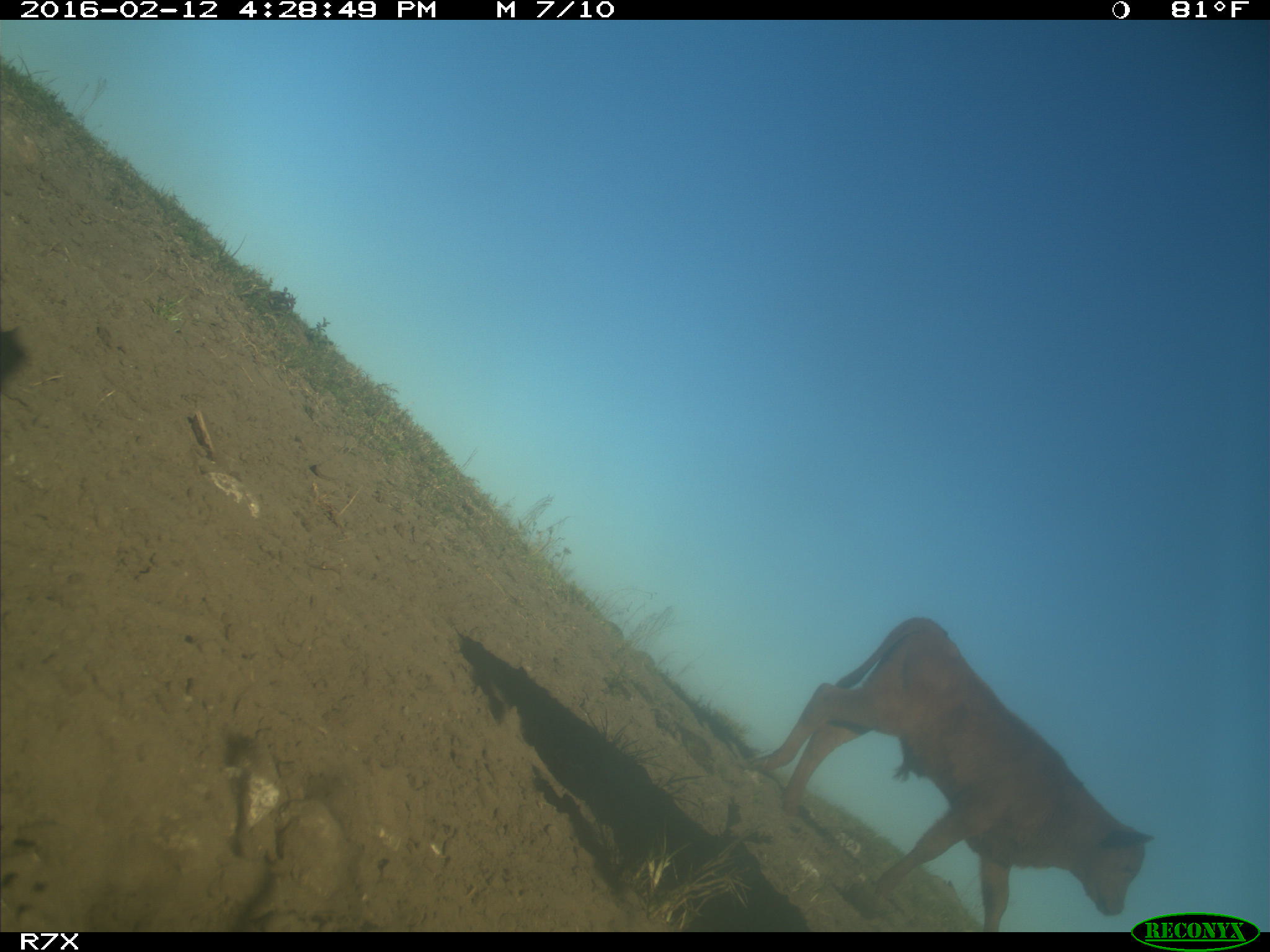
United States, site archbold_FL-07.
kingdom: Animalia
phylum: Chordata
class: Mammalia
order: Artiodactyla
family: Bovidae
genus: Bos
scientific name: Bos taurus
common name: domestic cow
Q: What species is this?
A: Bos taurus (domestic cow).